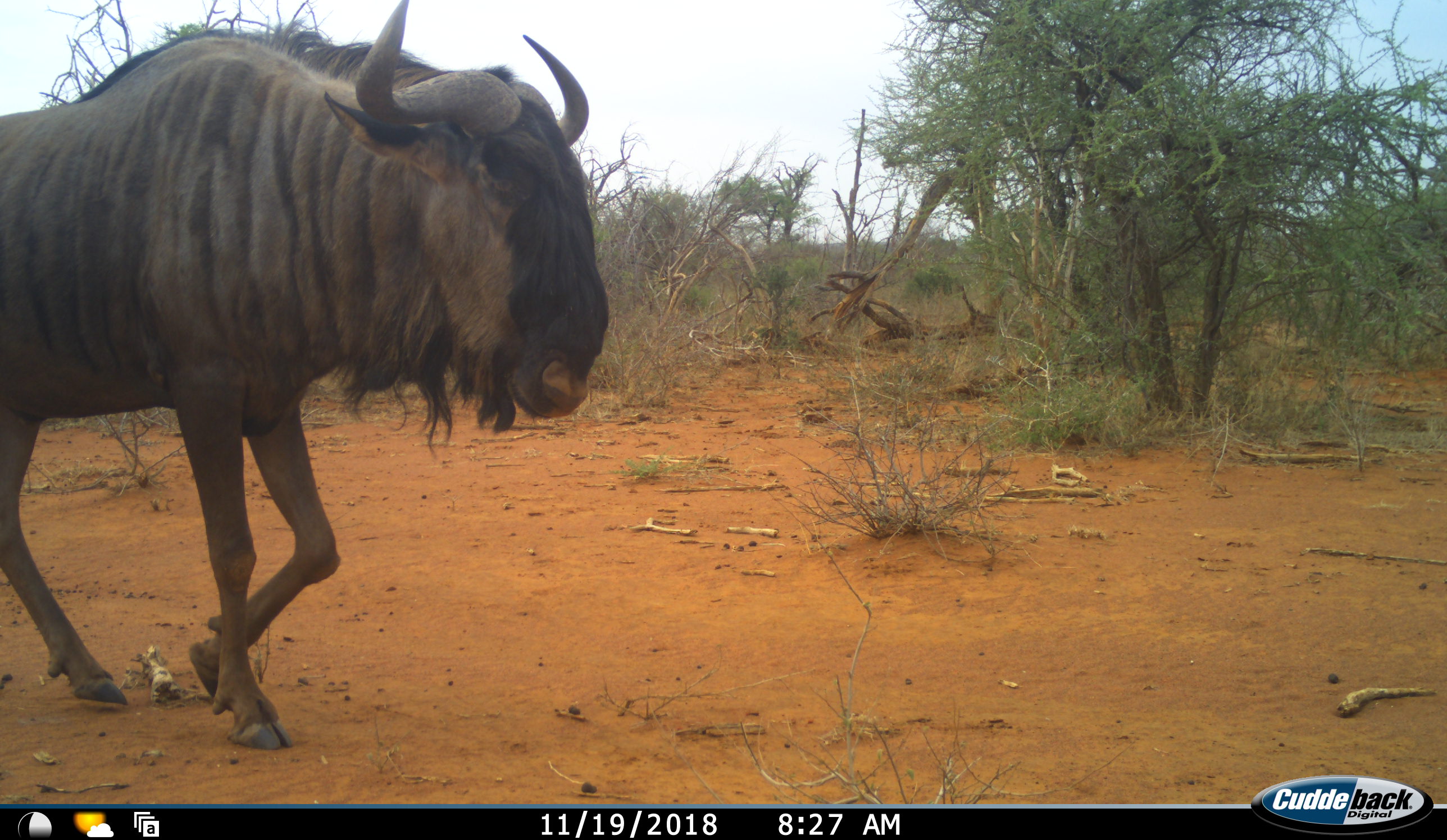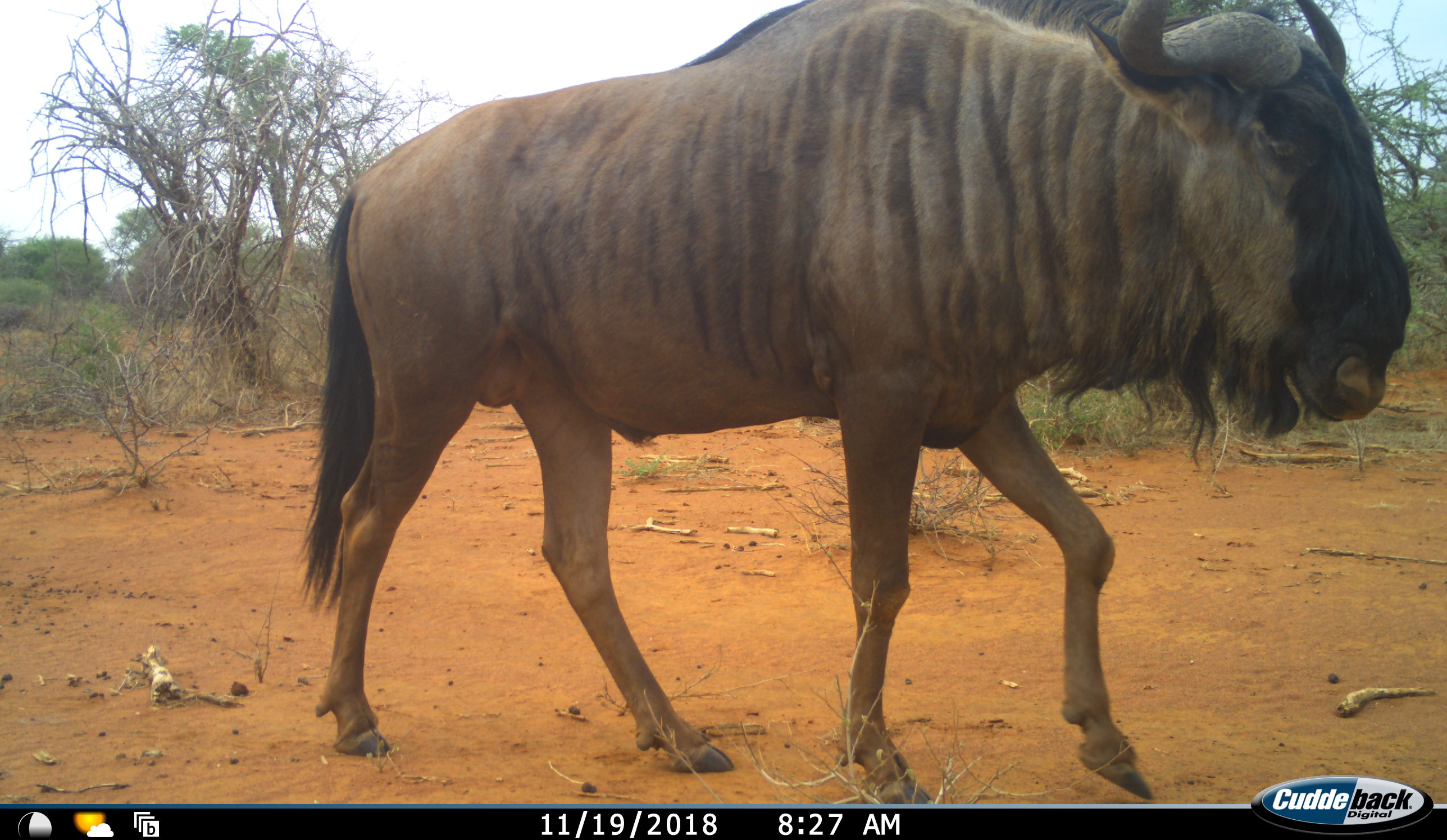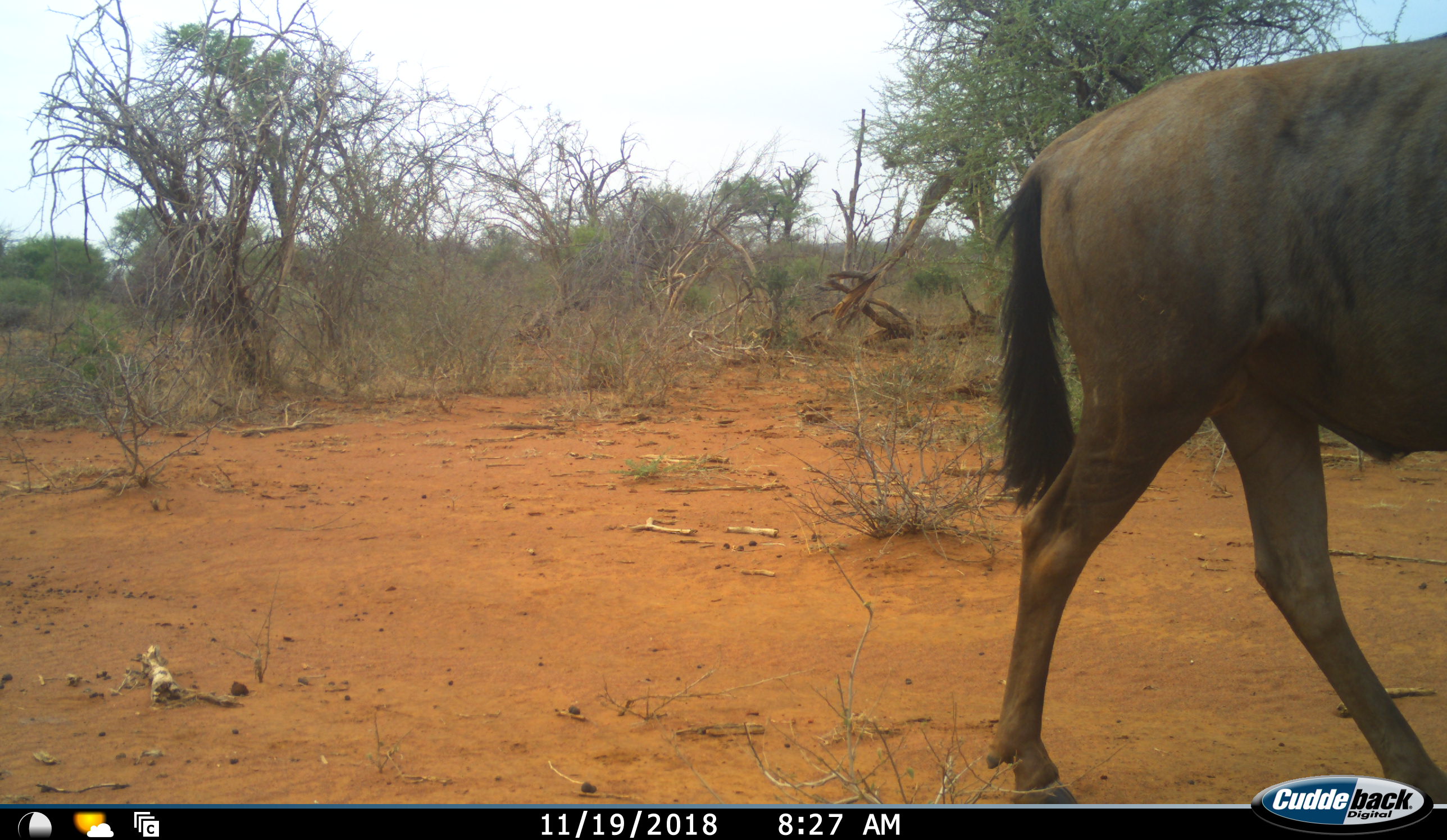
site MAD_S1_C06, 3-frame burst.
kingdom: Animalia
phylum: Chordata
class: Mammalia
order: Artiodactyla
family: Bovidae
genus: Connochaetes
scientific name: Connochaetes taurinus taurinus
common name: blue wildebeest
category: wildebeestblue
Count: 1.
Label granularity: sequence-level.